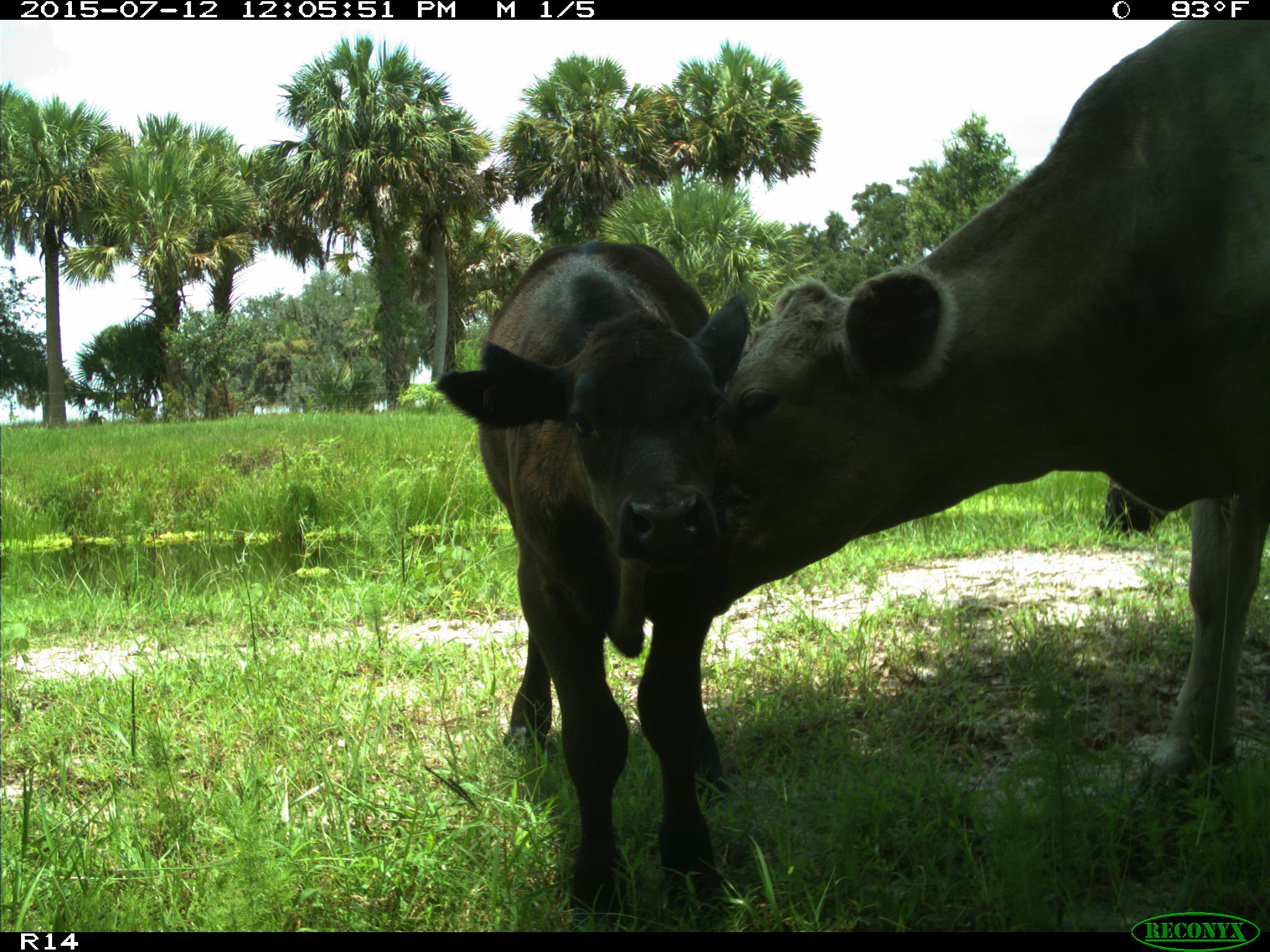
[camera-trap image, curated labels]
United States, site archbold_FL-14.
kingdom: Animalia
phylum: Chordata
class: Mammalia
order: Artiodactyla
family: Bovidae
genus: Bos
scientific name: Bos taurus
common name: domestic cow